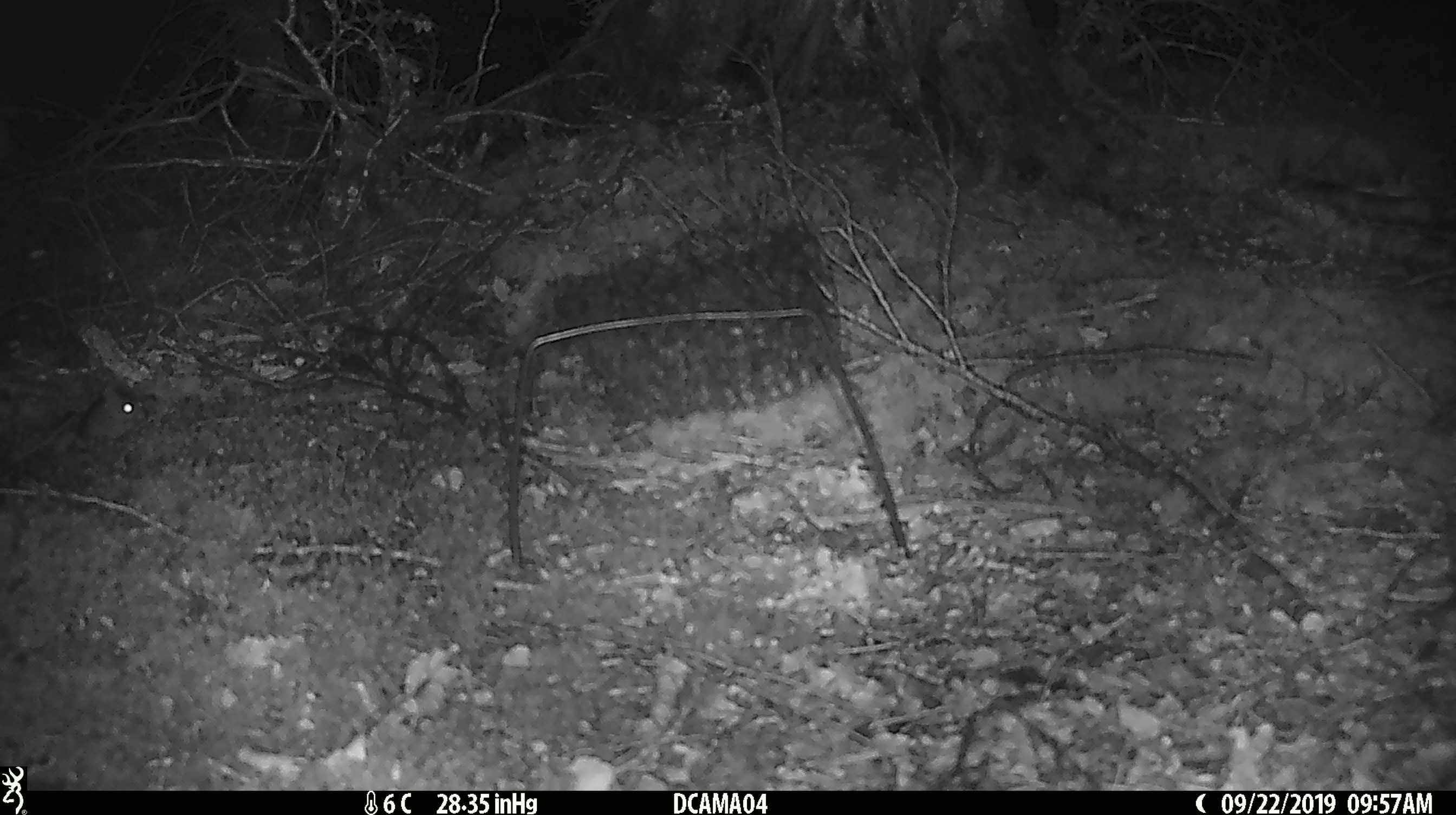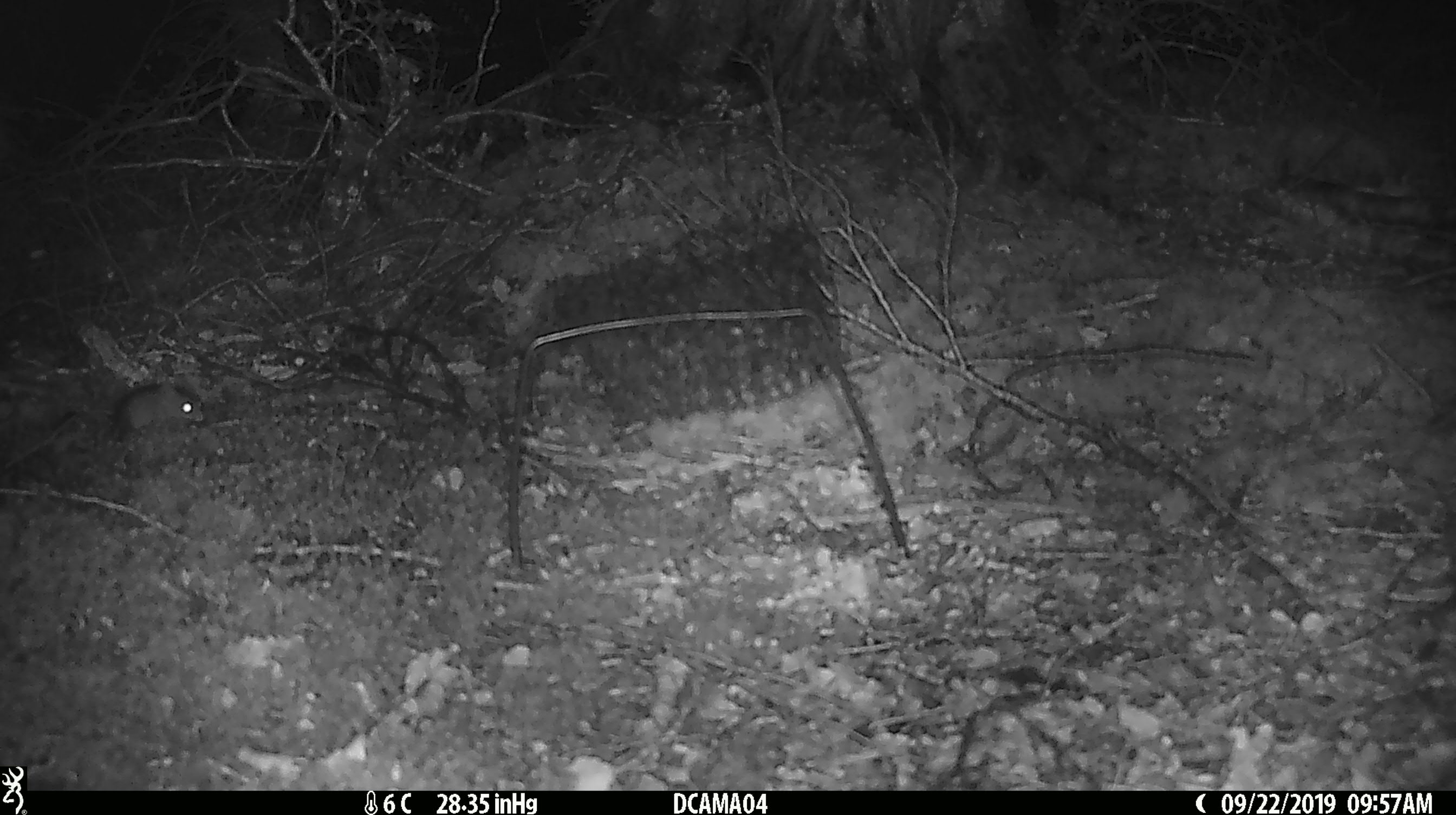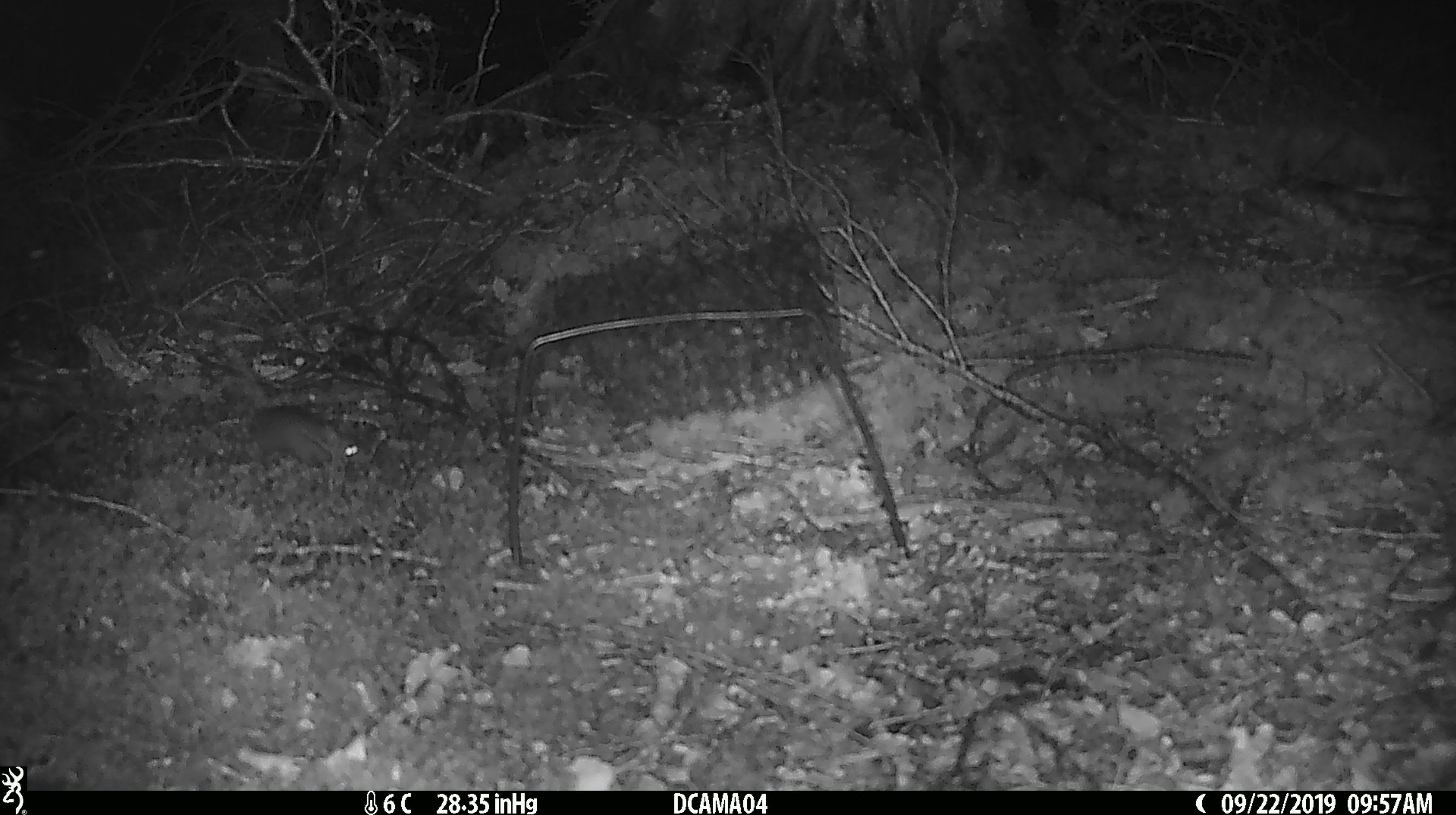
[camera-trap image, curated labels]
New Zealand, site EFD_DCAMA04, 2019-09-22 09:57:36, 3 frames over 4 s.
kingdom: Animalia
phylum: Chordata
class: Mammalia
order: Rodentia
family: Muridae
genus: Mus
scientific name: Mus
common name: mouse